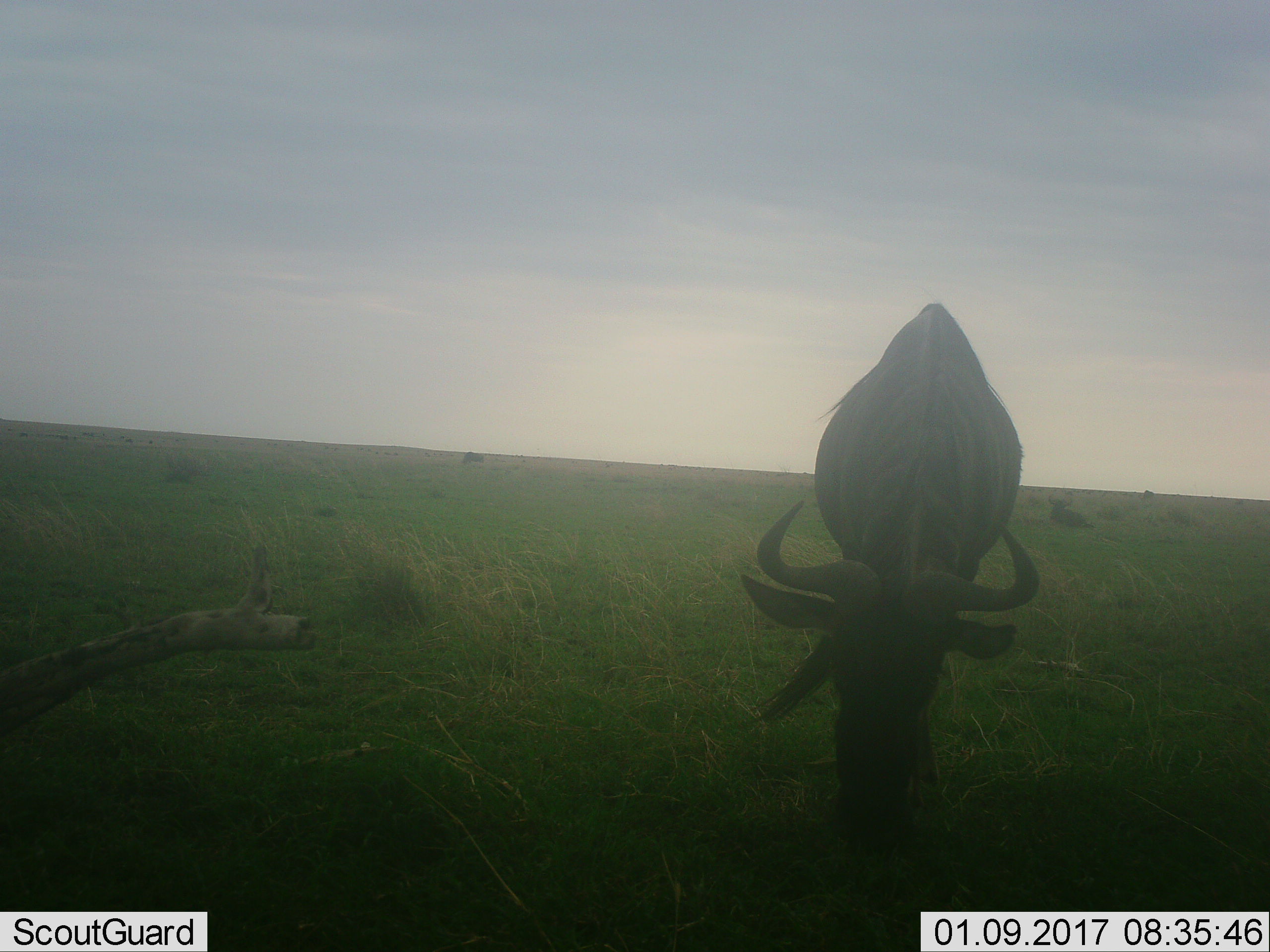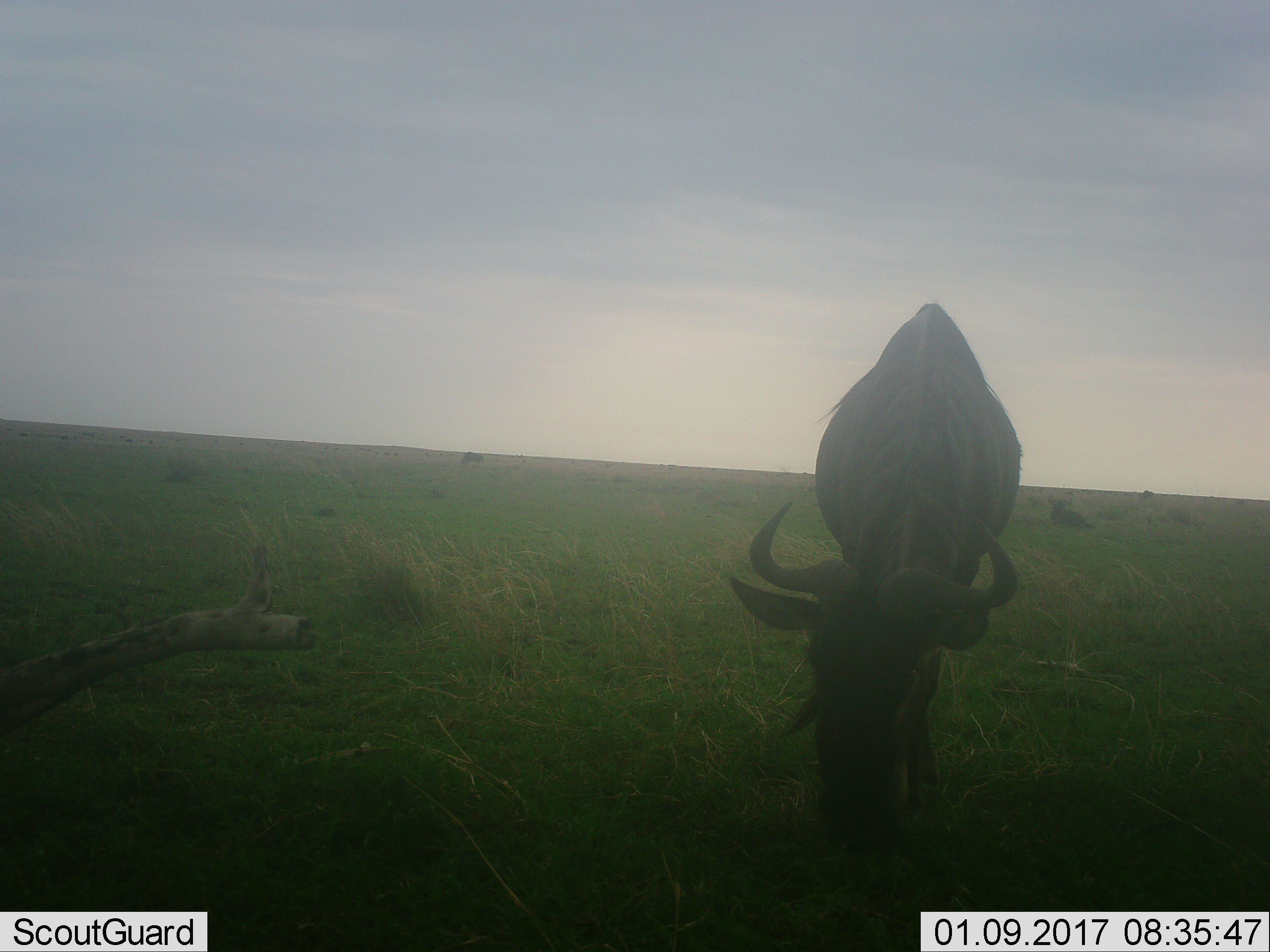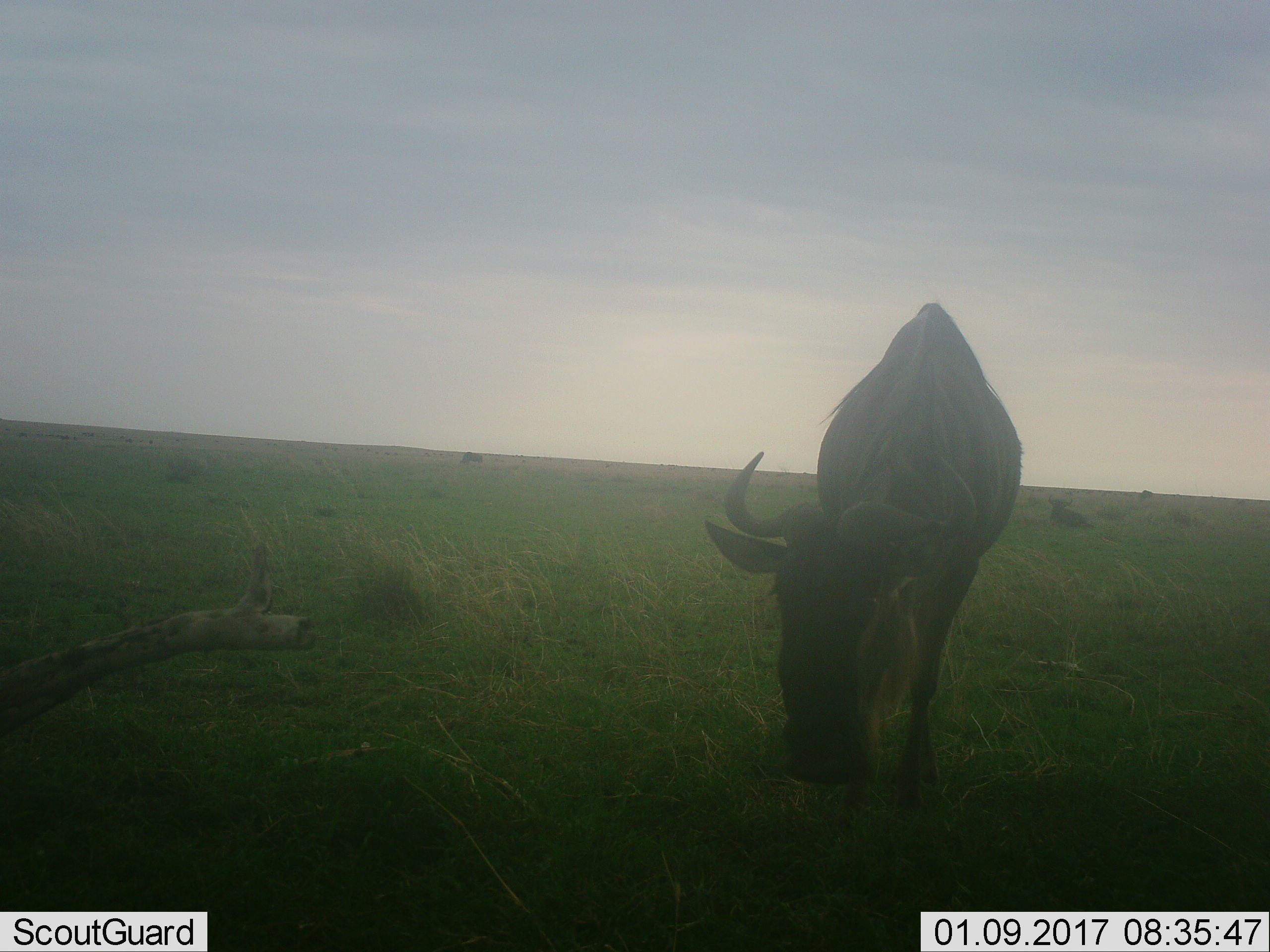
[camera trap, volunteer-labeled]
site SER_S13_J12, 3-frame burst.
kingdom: Animalia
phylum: Chordata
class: Mammalia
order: Artiodactyla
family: Bovidae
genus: Connochaetes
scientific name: Connochaetes taurinus taurinus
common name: blue wildebeest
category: wildebeestblue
Wildebeestblue (blue wildebeest) (Connochaetes taurinus taurinus), count 3. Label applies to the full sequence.